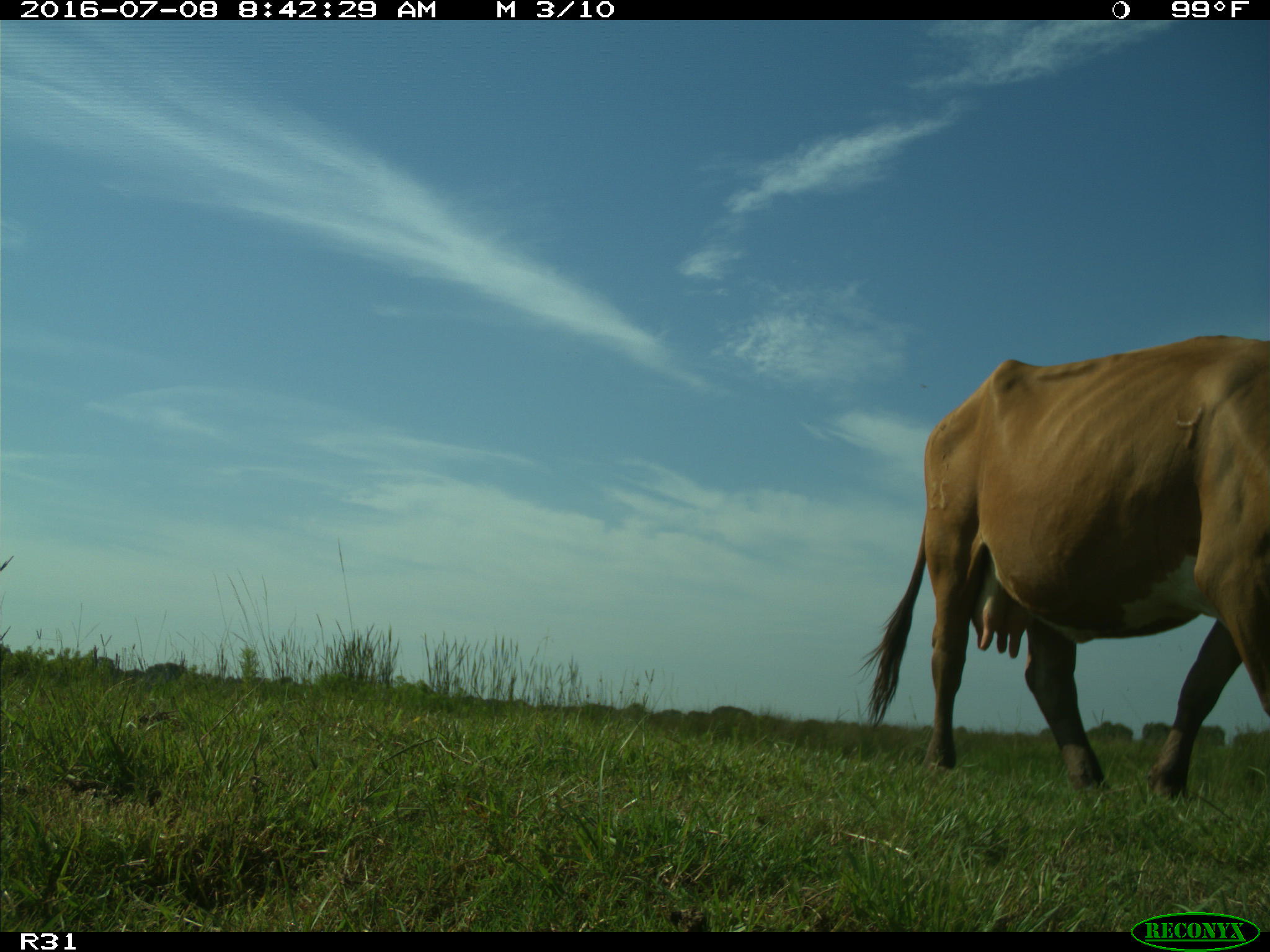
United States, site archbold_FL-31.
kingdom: Animalia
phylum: Chordata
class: Mammalia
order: Artiodactyla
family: Bovidae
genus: Bos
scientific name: Bos taurus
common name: domestic cow